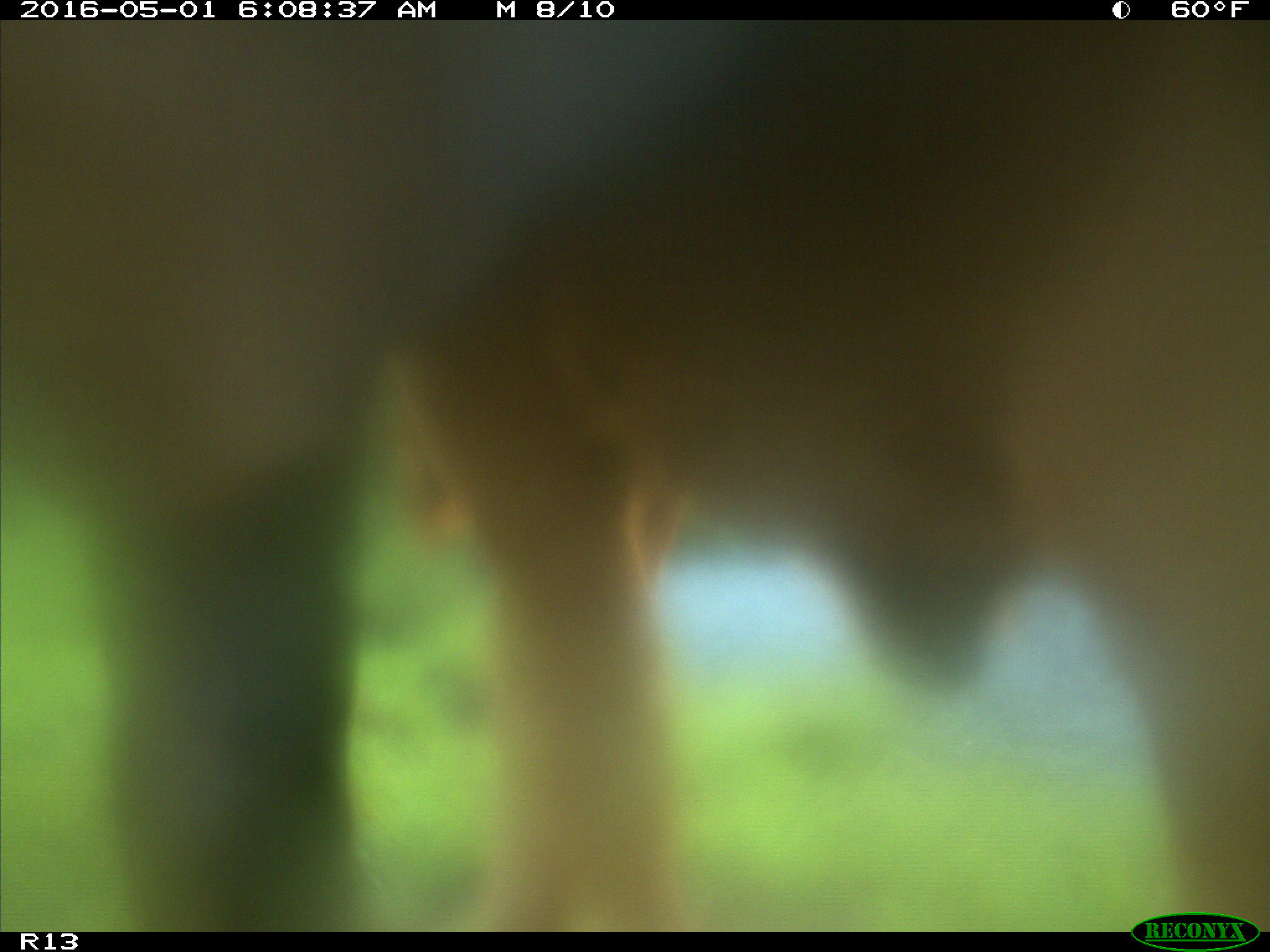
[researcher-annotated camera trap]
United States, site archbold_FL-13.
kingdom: Animalia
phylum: Chordata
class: Mammalia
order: Artiodactyla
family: Bovidae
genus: Bos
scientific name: Bos taurus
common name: domestic cow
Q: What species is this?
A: Bos taurus (domestic cow).